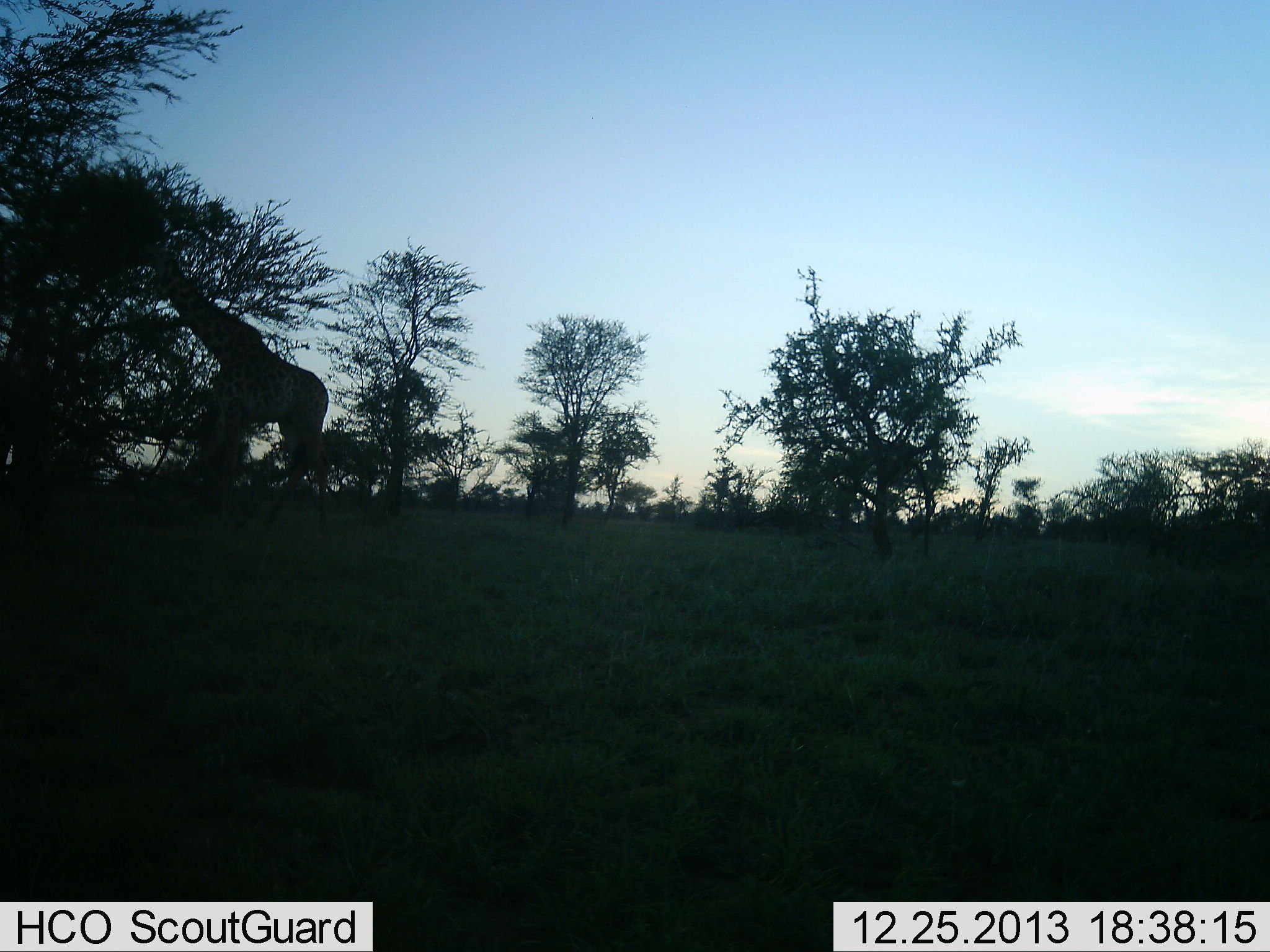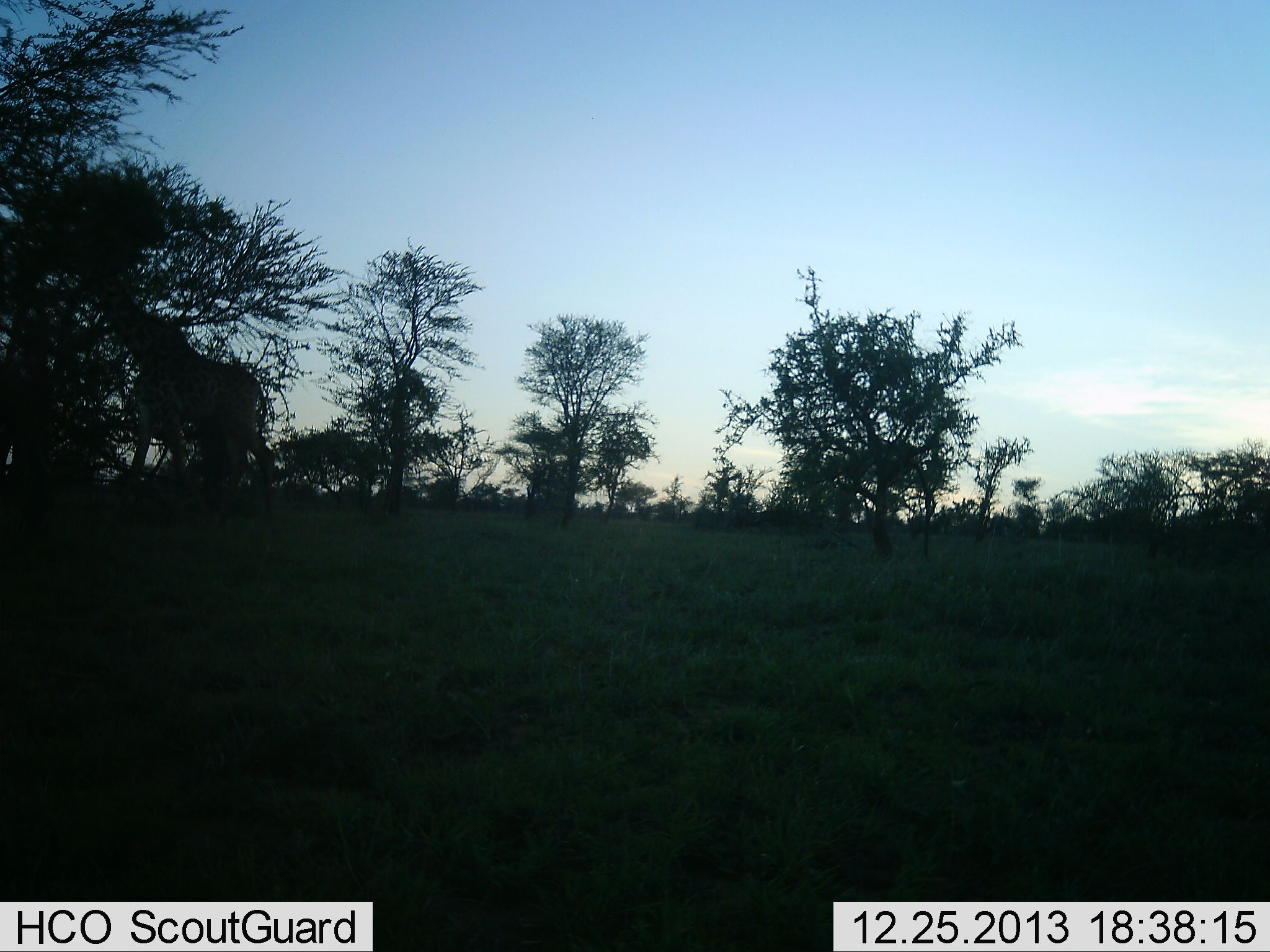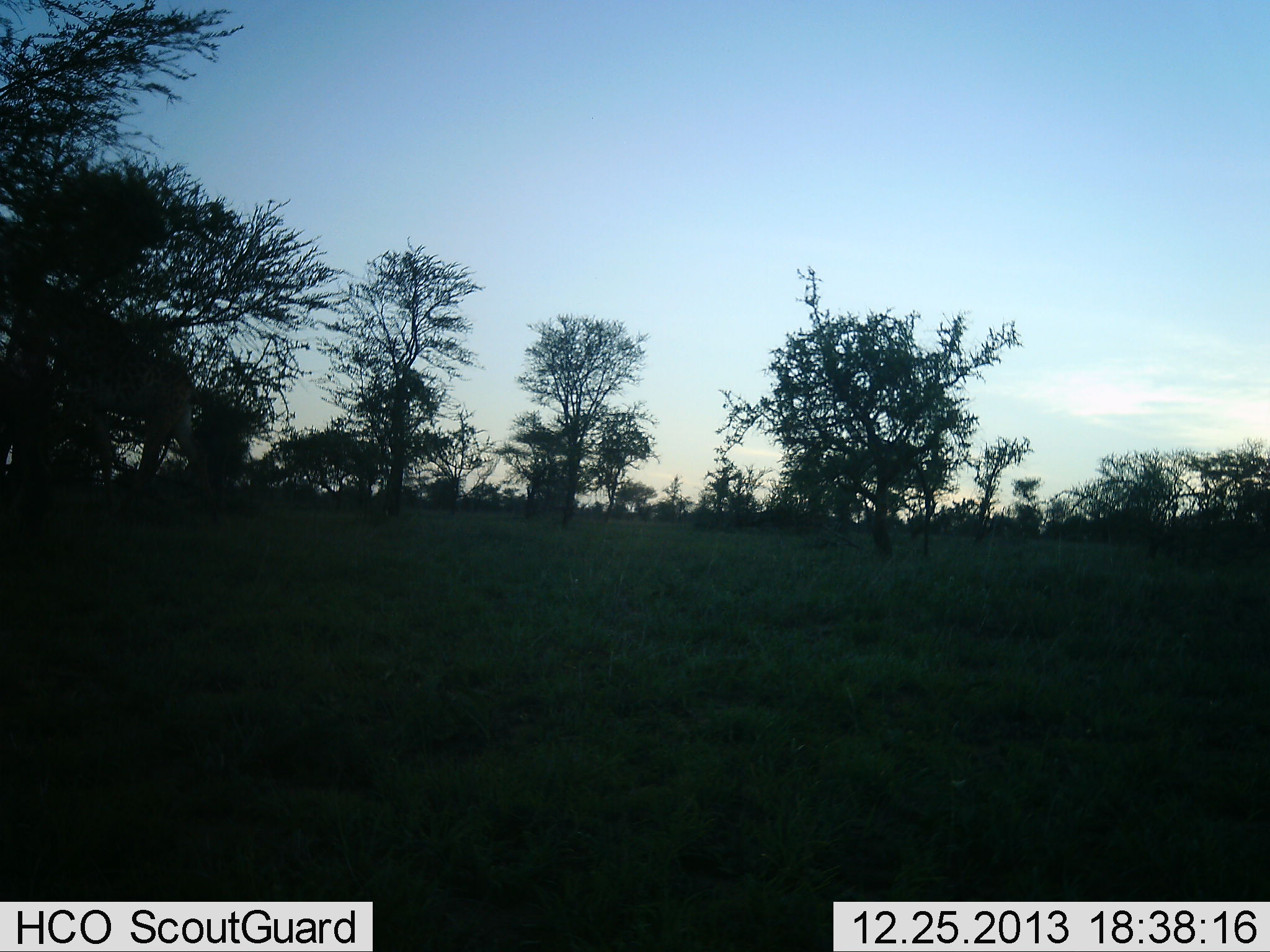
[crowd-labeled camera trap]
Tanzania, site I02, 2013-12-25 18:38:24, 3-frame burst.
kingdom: Animalia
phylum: Chordata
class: Mammalia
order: Artiodactyla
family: Giraffidae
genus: Giraffa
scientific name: Giraffa camelopardalis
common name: giraffe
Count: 1.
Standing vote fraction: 0%.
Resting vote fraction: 0%.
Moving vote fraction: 90%.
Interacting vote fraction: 0%.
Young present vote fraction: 0%.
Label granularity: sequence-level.